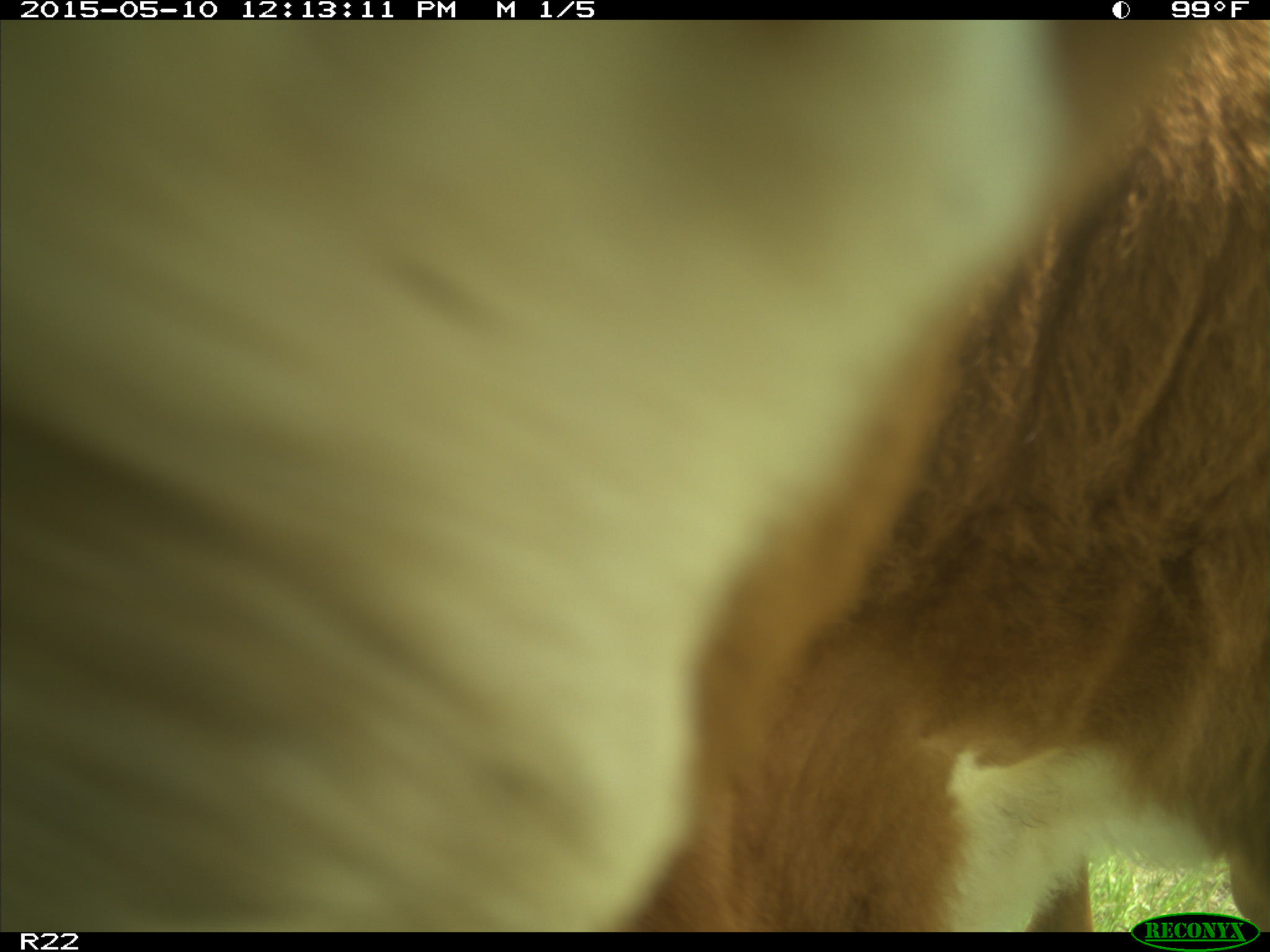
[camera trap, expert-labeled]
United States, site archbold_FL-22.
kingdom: Animalia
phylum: Chordata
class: Mammalia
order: Artiodactyla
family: Bovidae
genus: Bos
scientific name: Bos taurus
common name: domestic cow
Bos taurus (domestic cow).